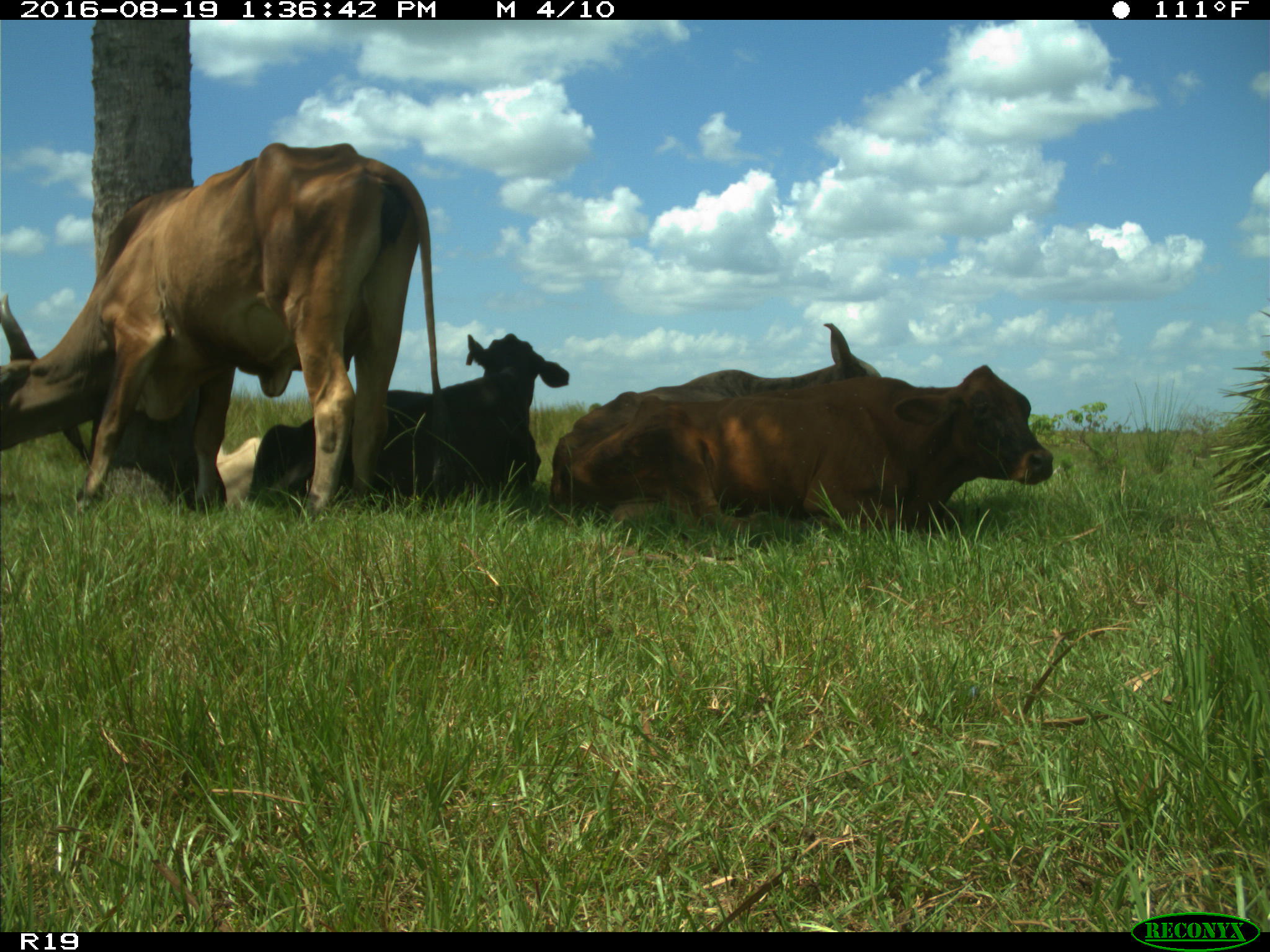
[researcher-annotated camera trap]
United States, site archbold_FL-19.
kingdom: Animalia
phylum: Chordata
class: Mammalia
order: Artiodactyla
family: Bovidae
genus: Bos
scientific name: Bos taurus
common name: domestic cow